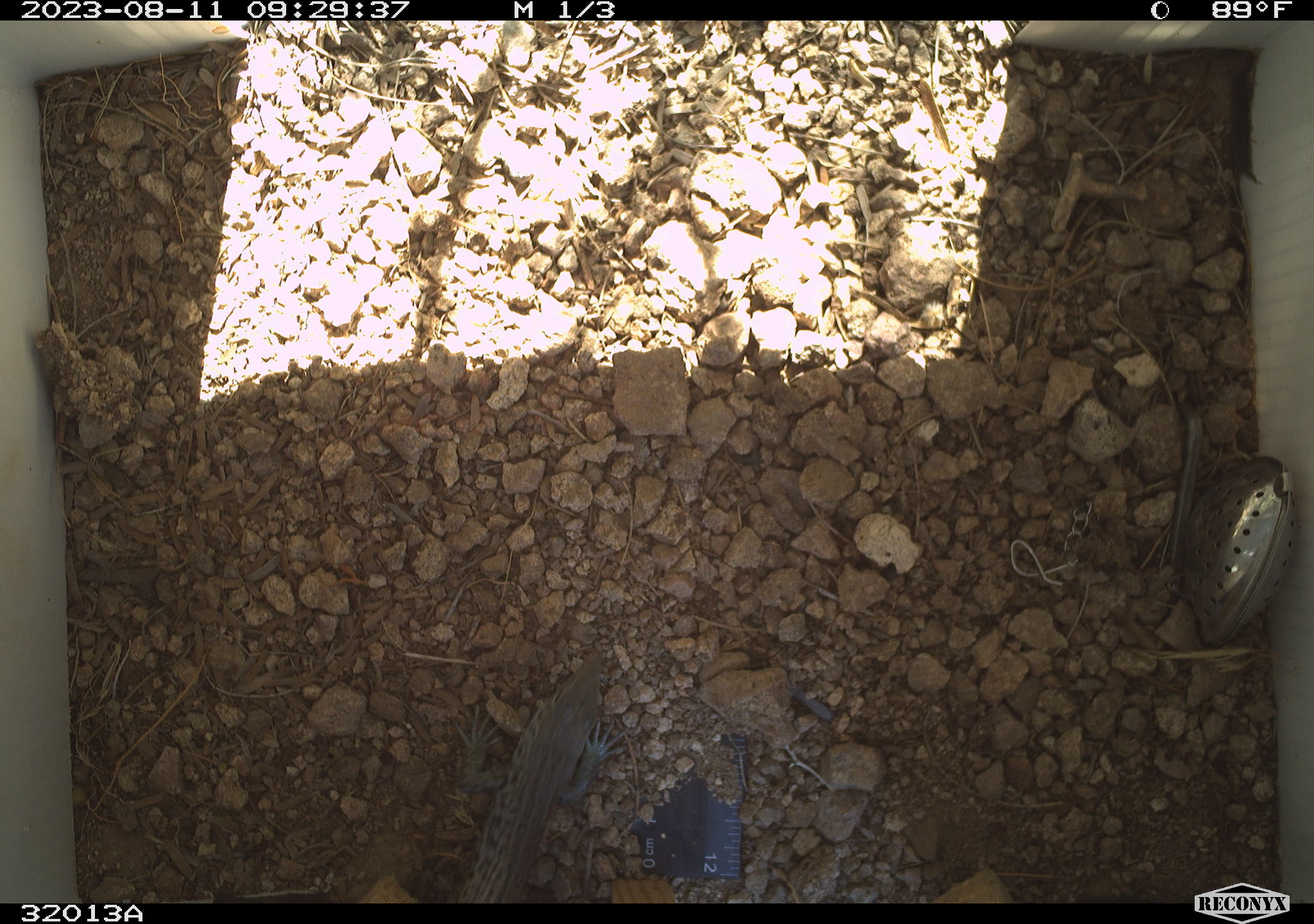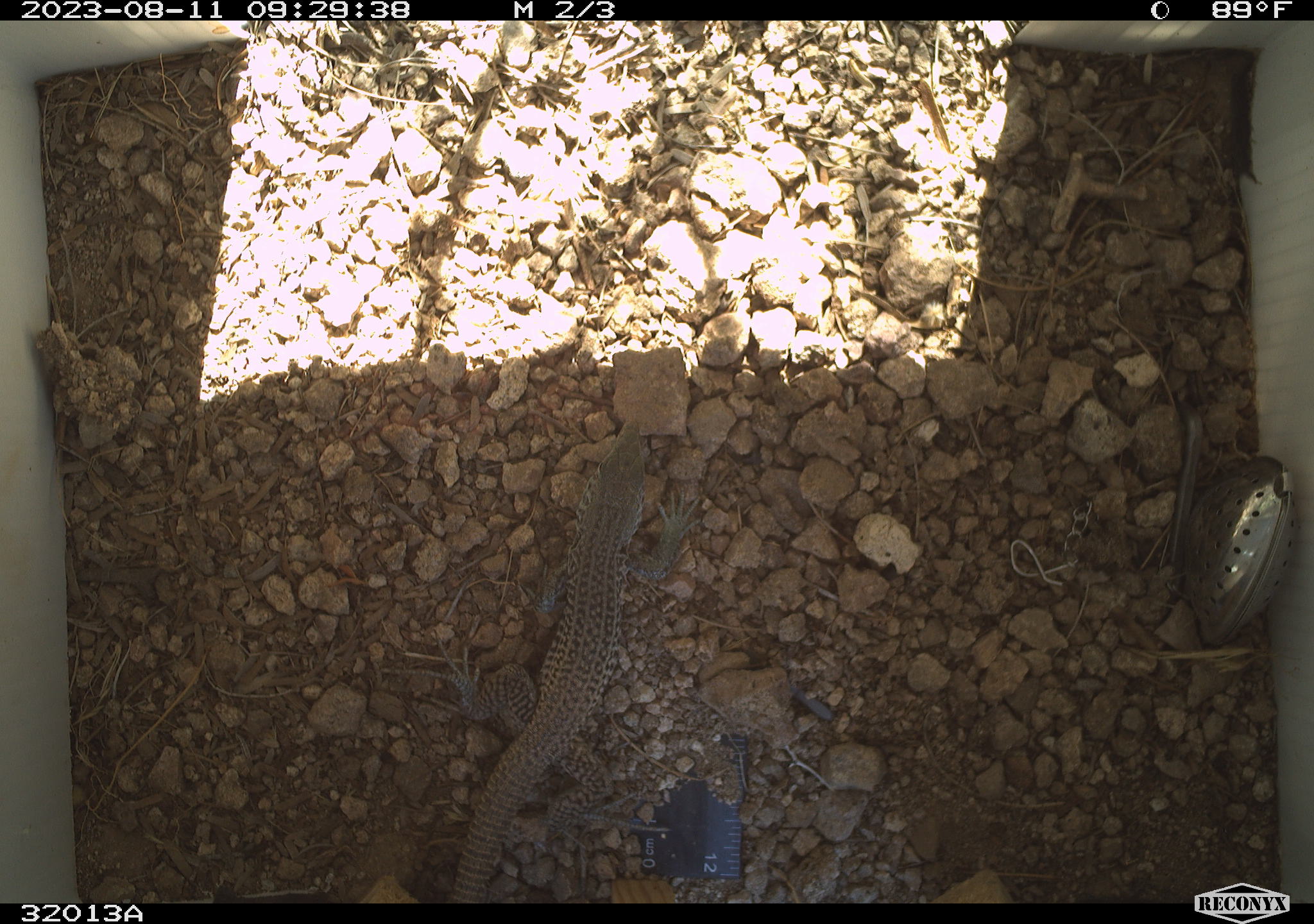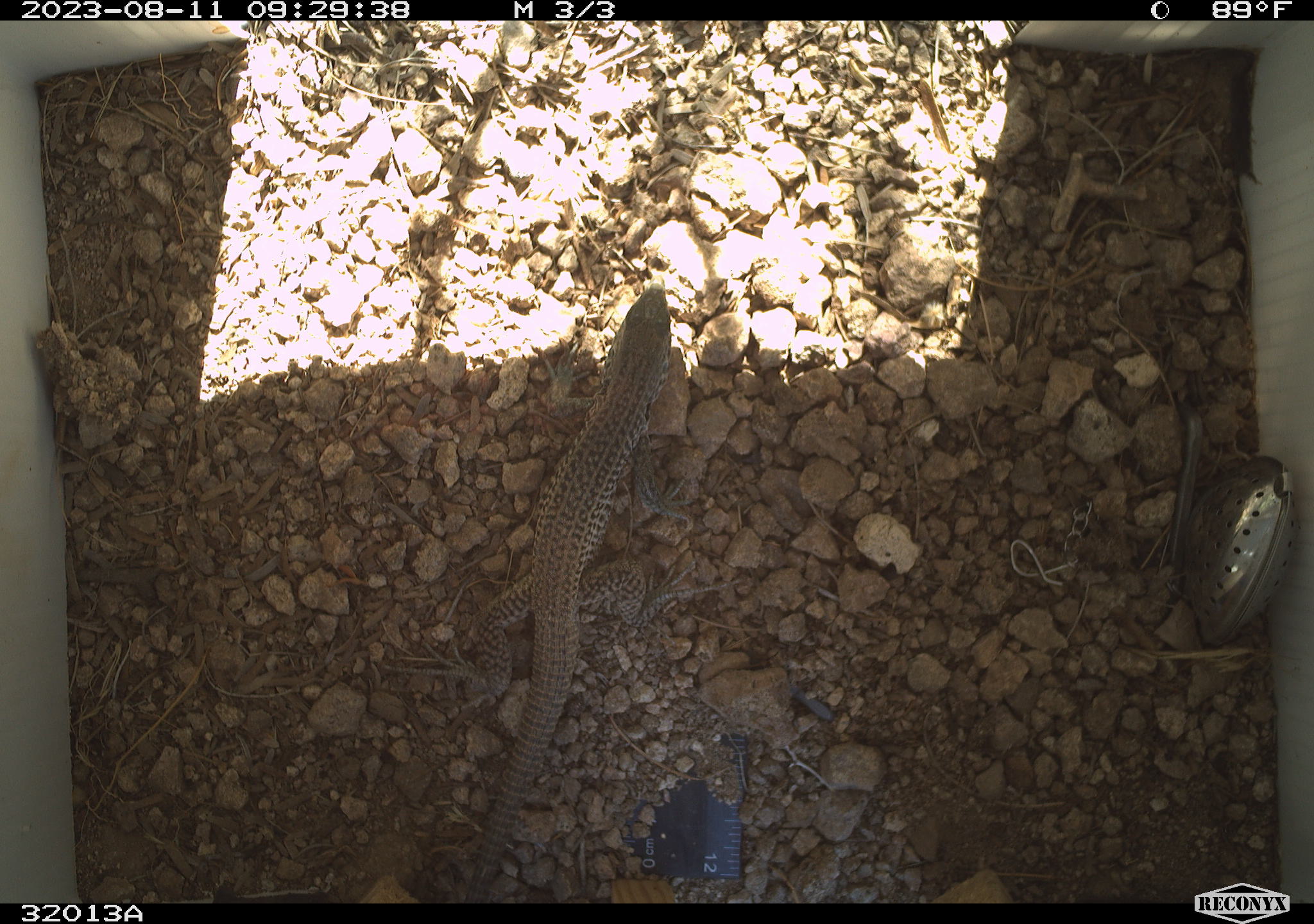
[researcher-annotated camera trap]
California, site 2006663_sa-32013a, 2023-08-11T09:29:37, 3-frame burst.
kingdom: Animalia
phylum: Chordata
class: Reptilia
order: Squamata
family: Teiidae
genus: Aspidoscelis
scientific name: Aspidoscelis tigris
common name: western whiptail